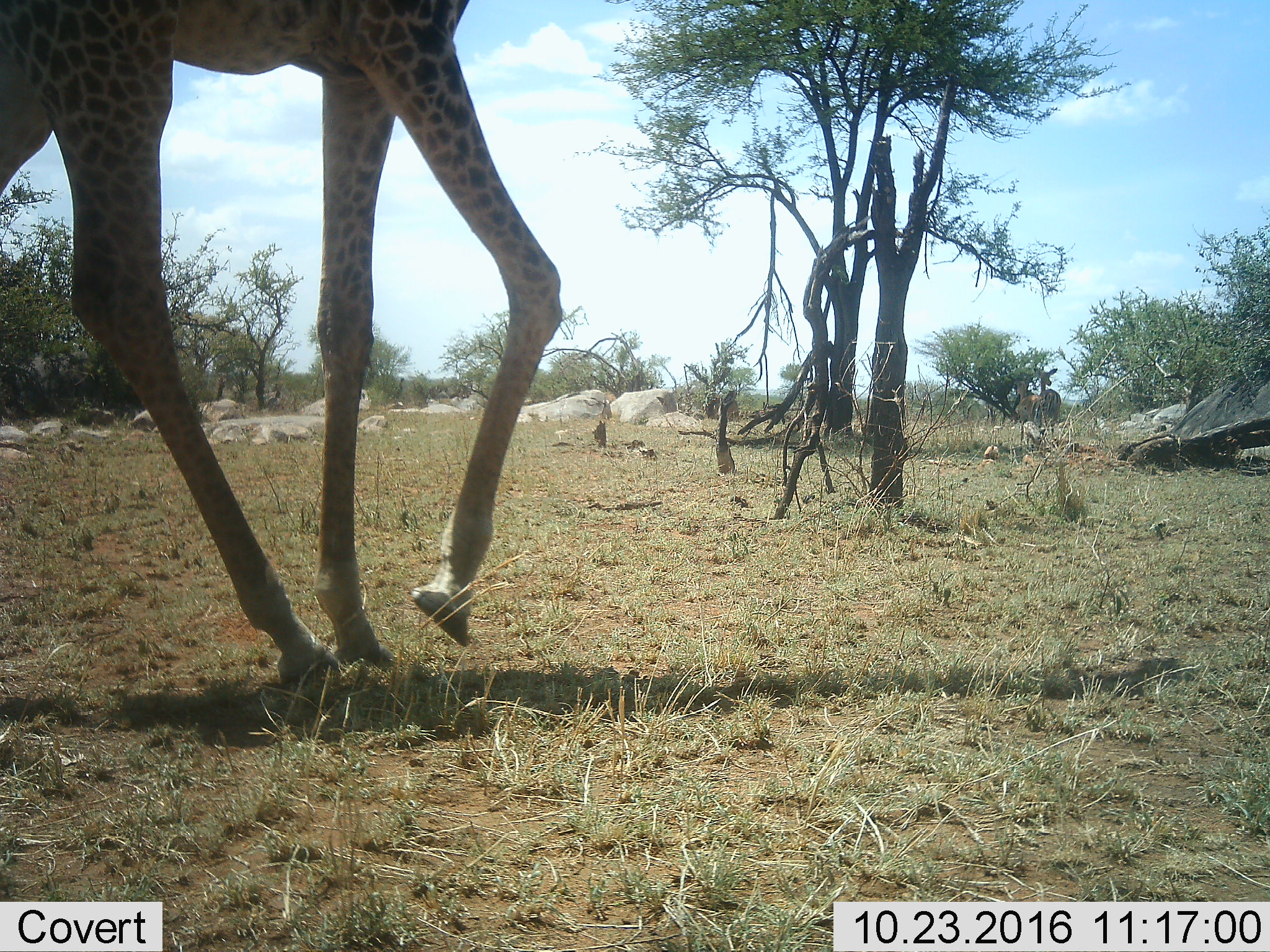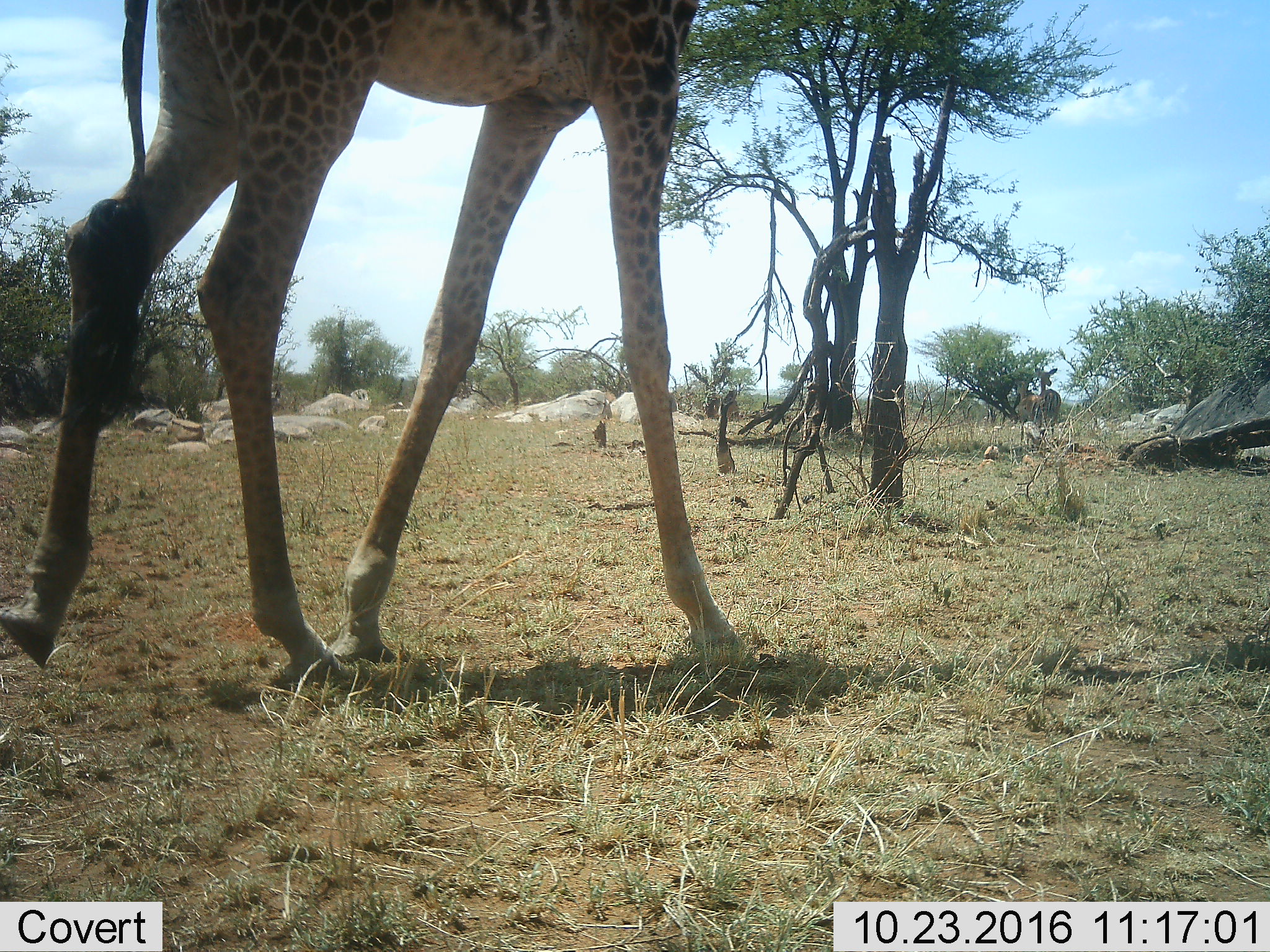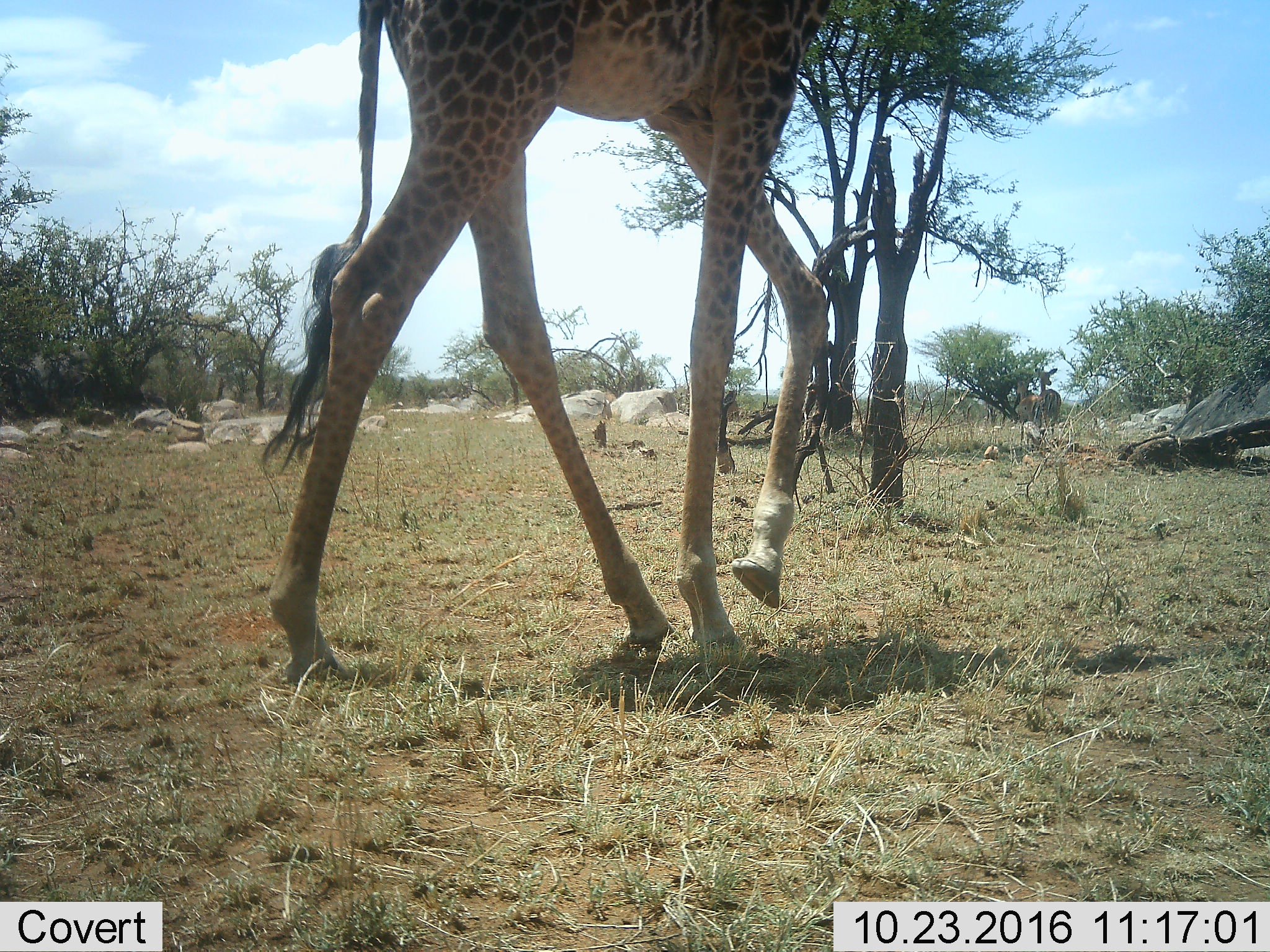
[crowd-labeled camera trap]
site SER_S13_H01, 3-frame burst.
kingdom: Animalia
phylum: Chordata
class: Mammalia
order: Artiodactyla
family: Giraffidae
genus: Giraffa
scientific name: Giraffa camelopardalis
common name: giraffe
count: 1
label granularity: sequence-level